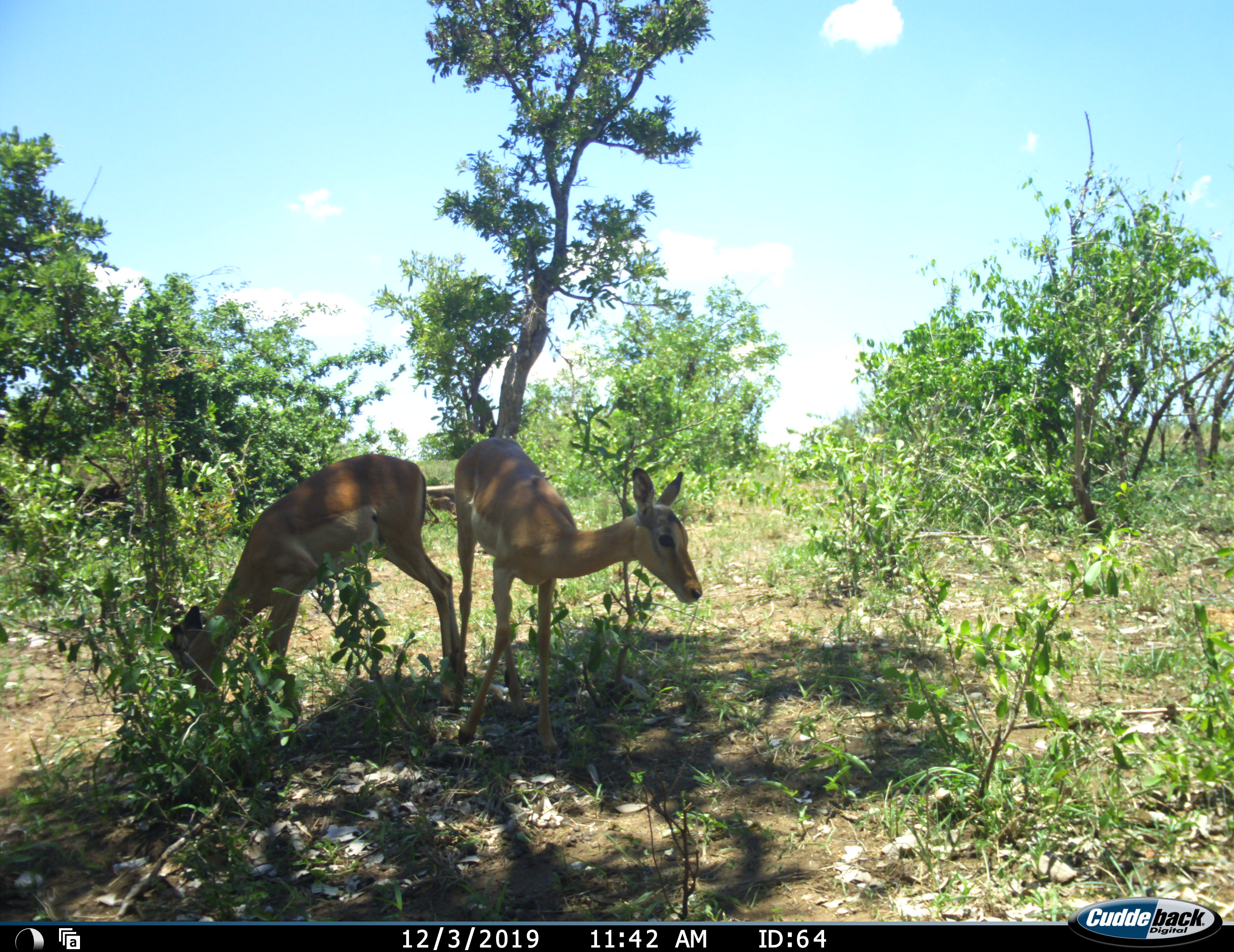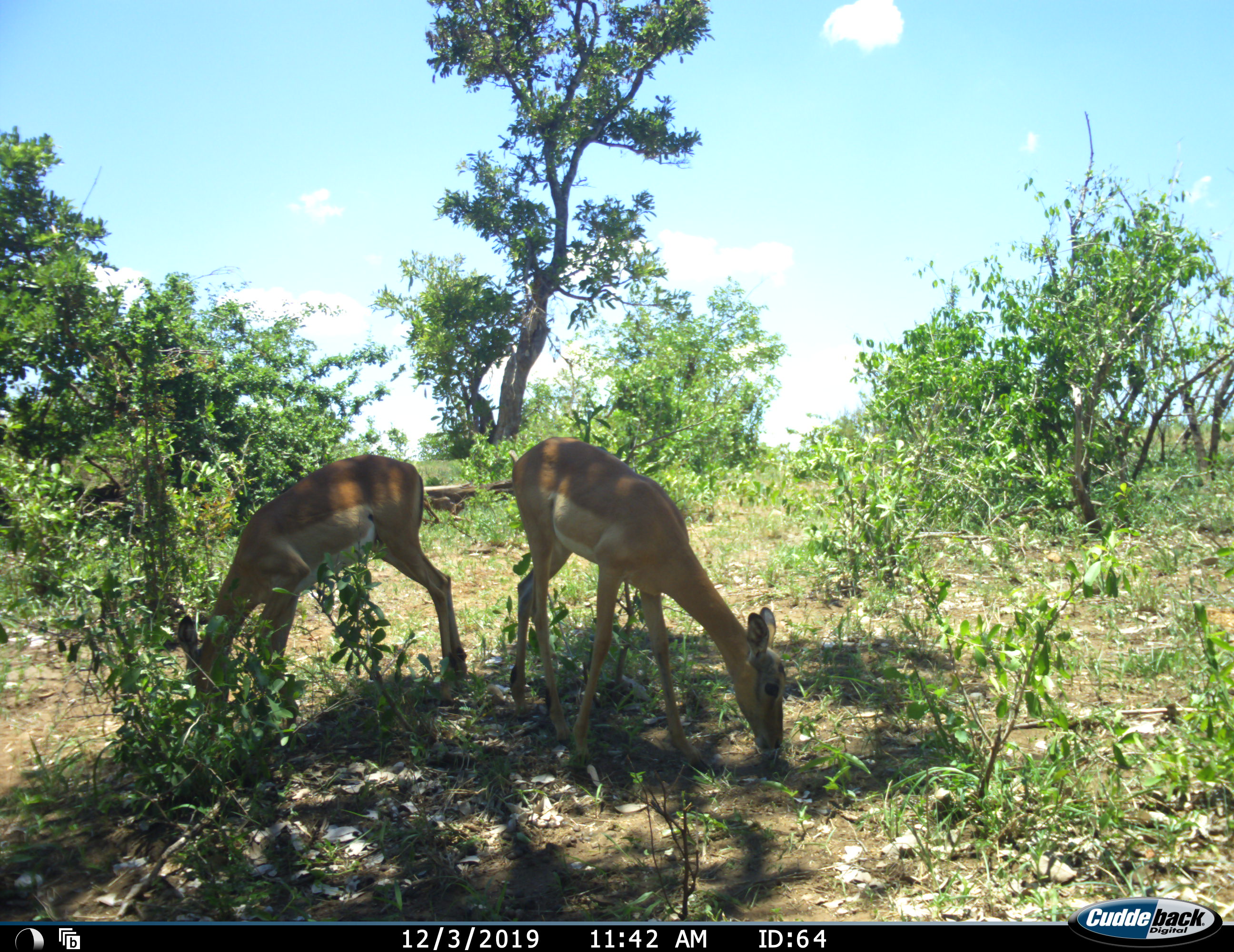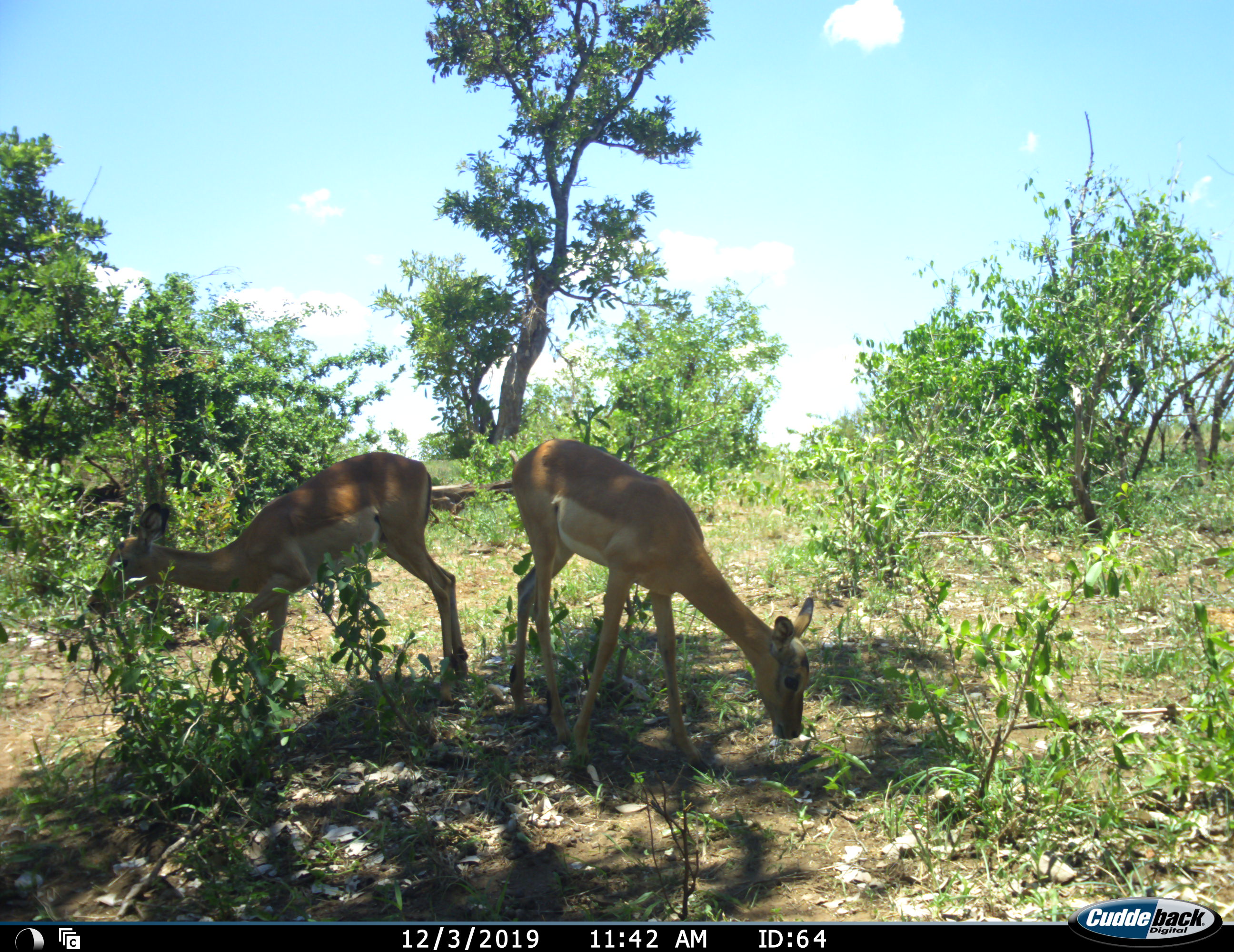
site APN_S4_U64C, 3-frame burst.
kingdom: Animalia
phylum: Chordata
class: Mammalia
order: Artiodactyla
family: Bovidae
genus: Aepyceros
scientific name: Aepyceros melampus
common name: impala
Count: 2.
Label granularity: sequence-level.